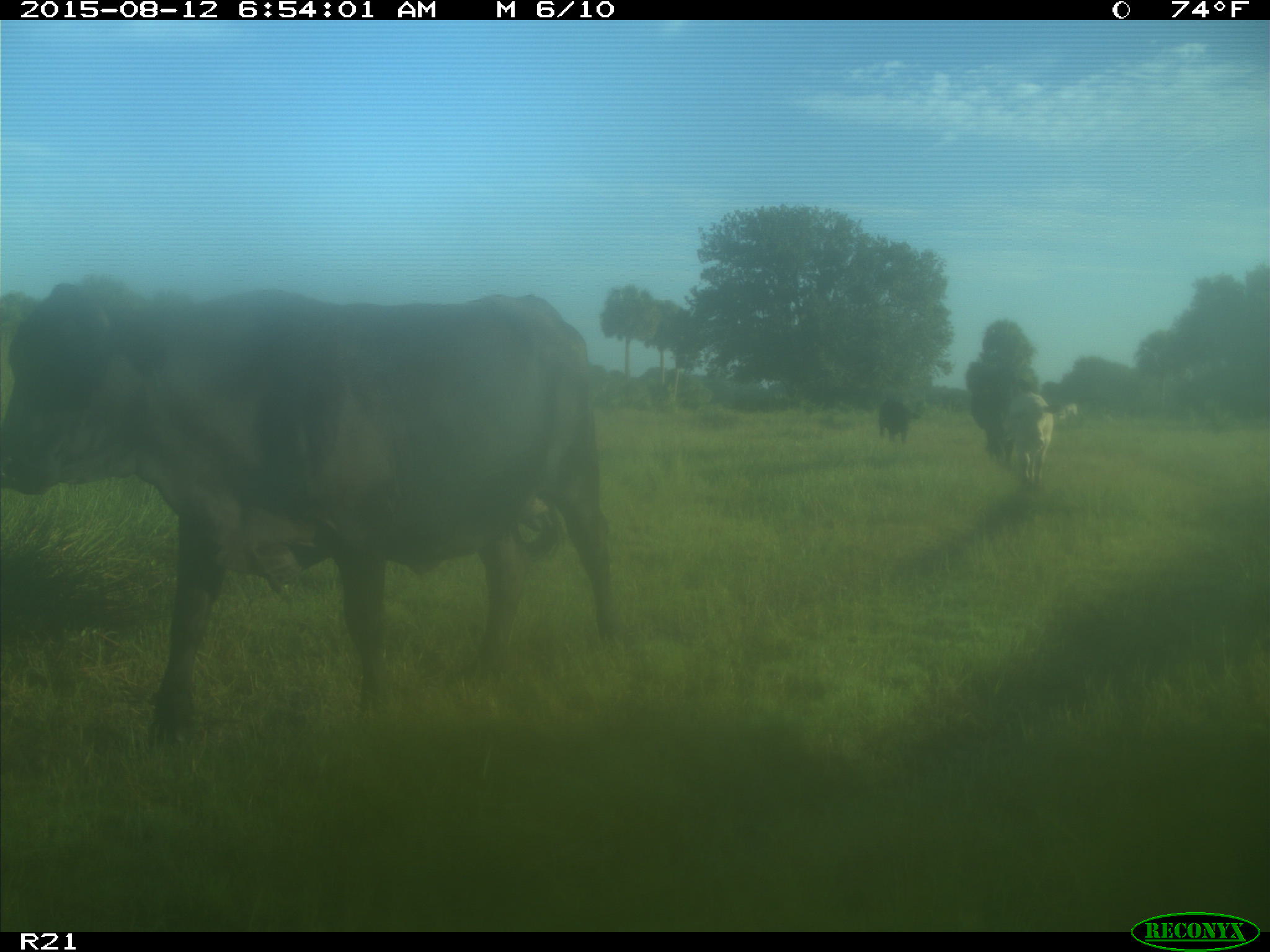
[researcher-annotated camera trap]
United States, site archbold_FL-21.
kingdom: Animalia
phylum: Chordata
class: Mammalia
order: Artiodactyla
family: Bovidae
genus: Bos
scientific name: Bos taurus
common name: domestic cow